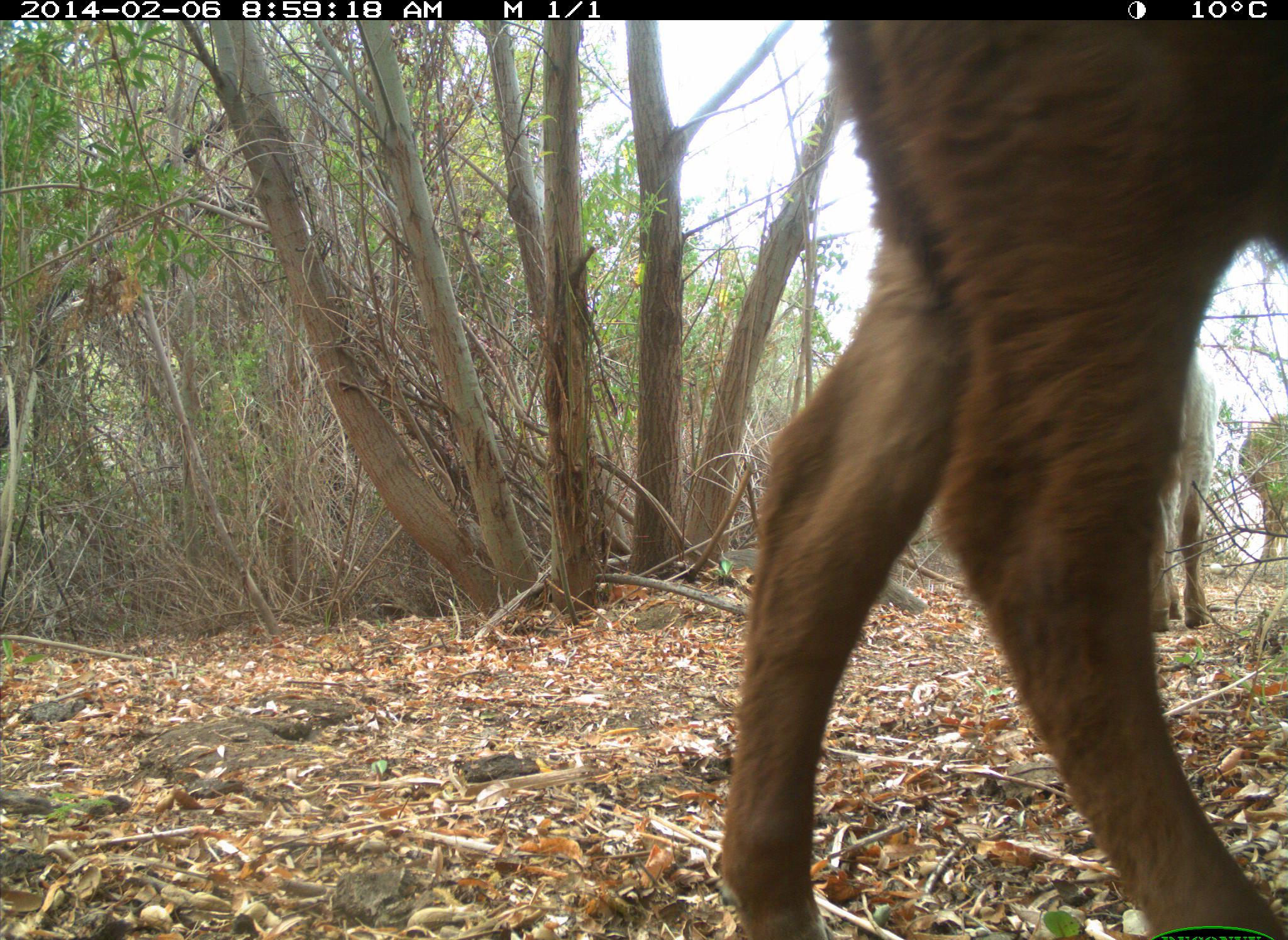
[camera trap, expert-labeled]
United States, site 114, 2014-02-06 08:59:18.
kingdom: Animalia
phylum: Chordata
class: Mammalia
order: Artiodactyla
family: Bovidae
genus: Bos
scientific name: Bos taurus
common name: cow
Cow (Bos taurus).